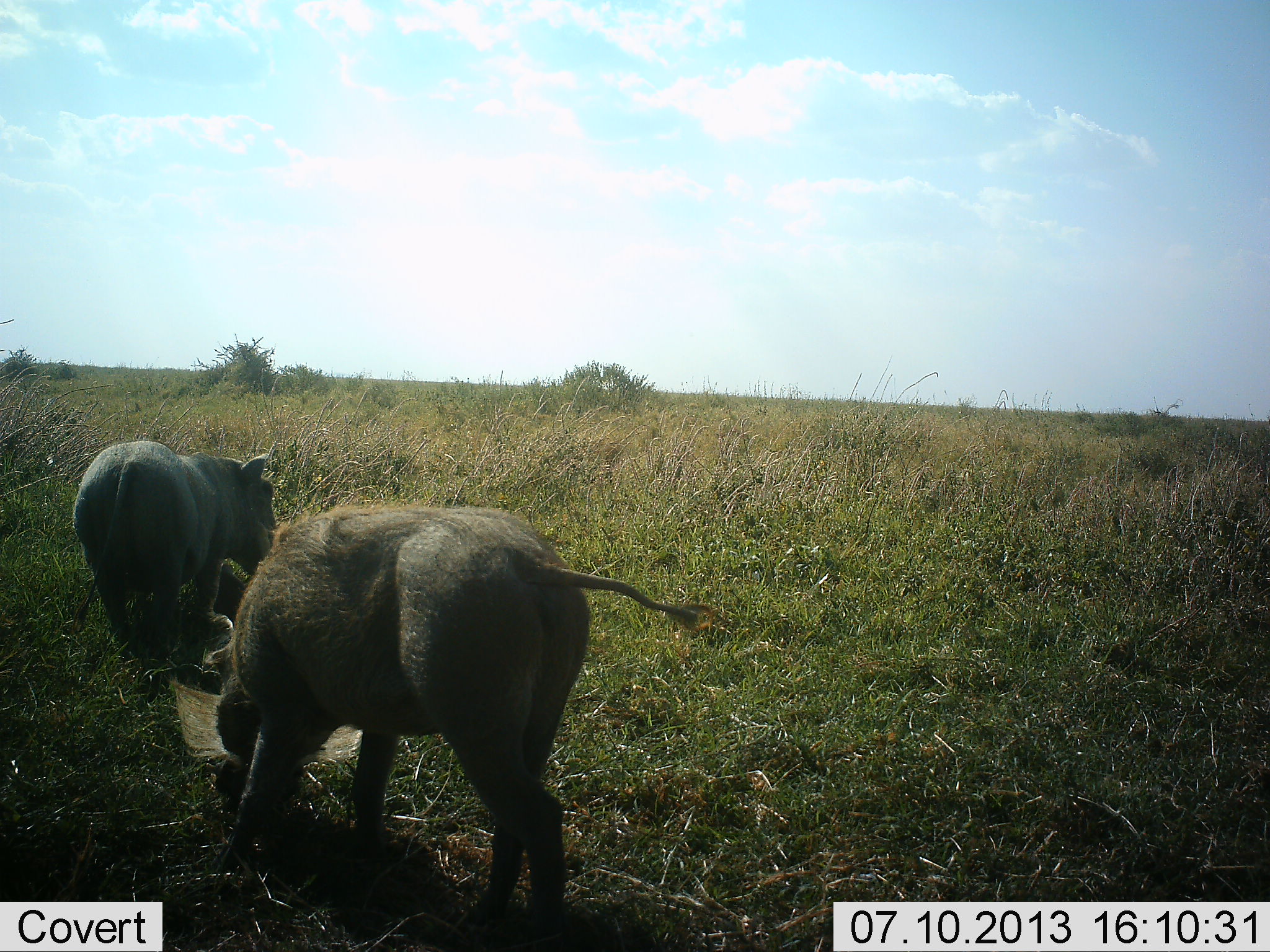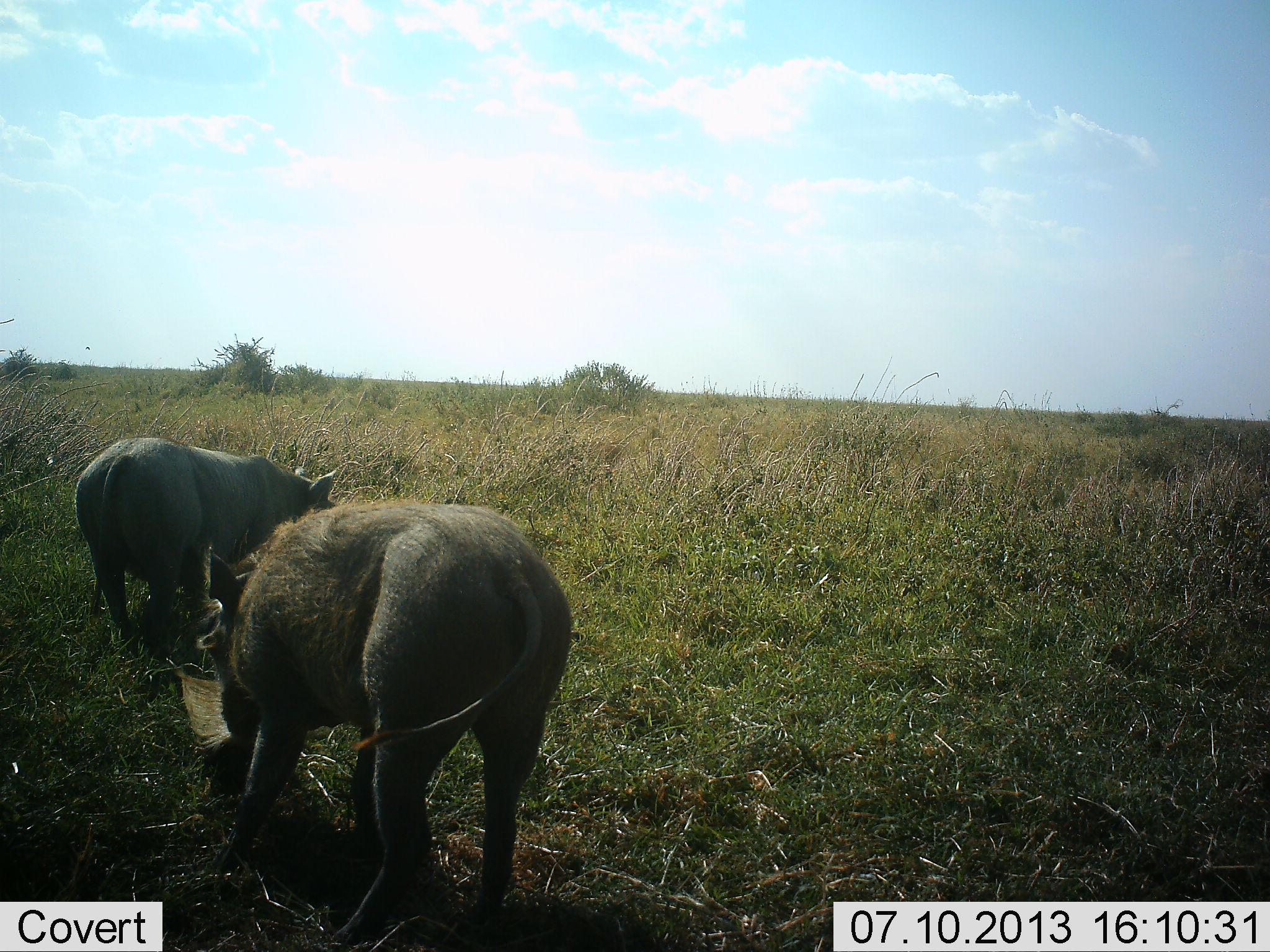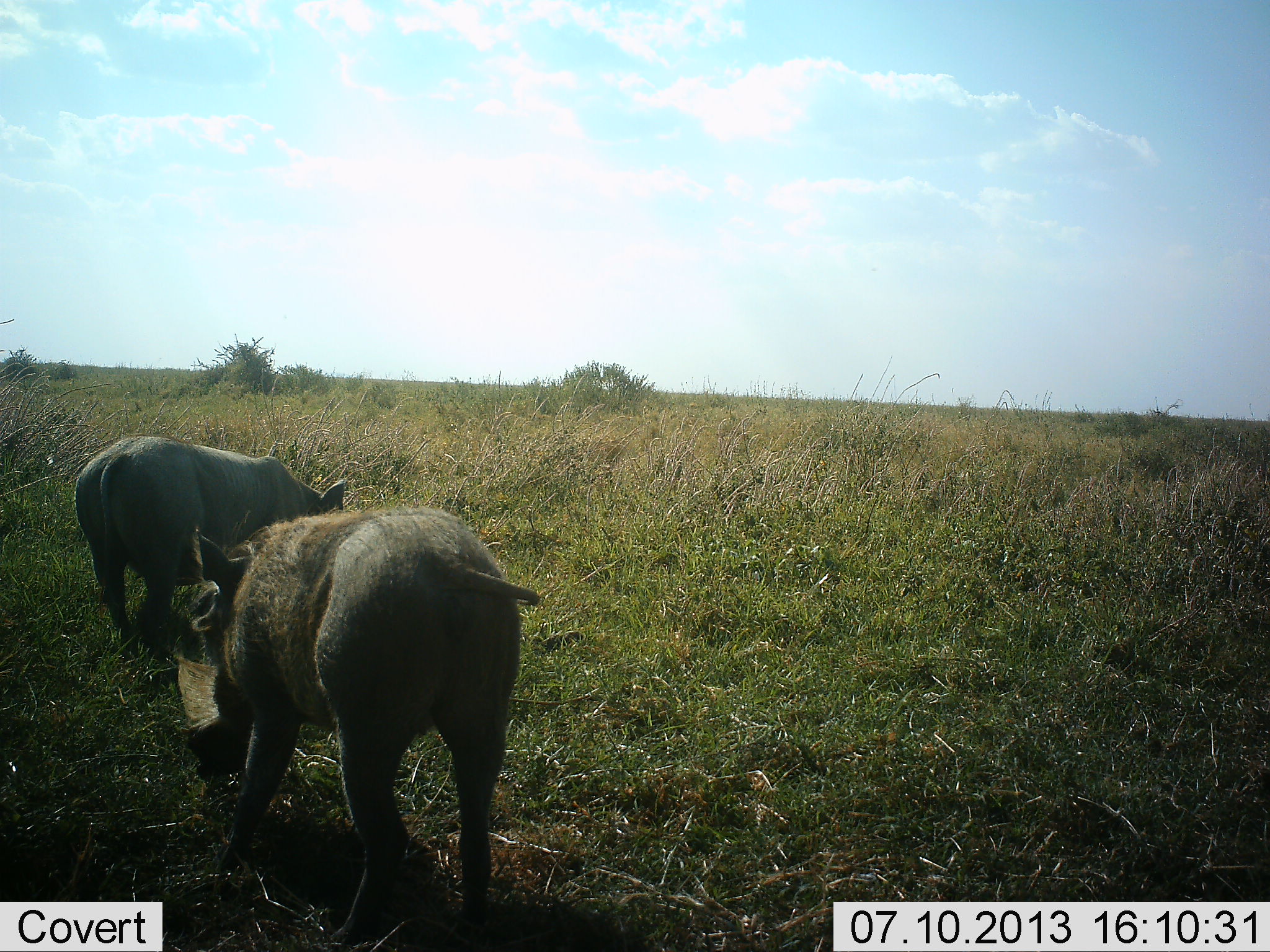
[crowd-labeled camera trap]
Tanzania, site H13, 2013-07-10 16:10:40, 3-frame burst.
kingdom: Animalia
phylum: Chordata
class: Mammalia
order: Artiodactyla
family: Suidae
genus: Phacochoerus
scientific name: Phacochoerus africanus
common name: warthog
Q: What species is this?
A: Warthog (Phacochoerus africanus).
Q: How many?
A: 2.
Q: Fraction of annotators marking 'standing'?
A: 17%.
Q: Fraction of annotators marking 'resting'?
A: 0%.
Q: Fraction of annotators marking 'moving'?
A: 42%.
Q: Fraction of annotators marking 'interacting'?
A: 0%.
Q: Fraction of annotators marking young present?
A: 0%.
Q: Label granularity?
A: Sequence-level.